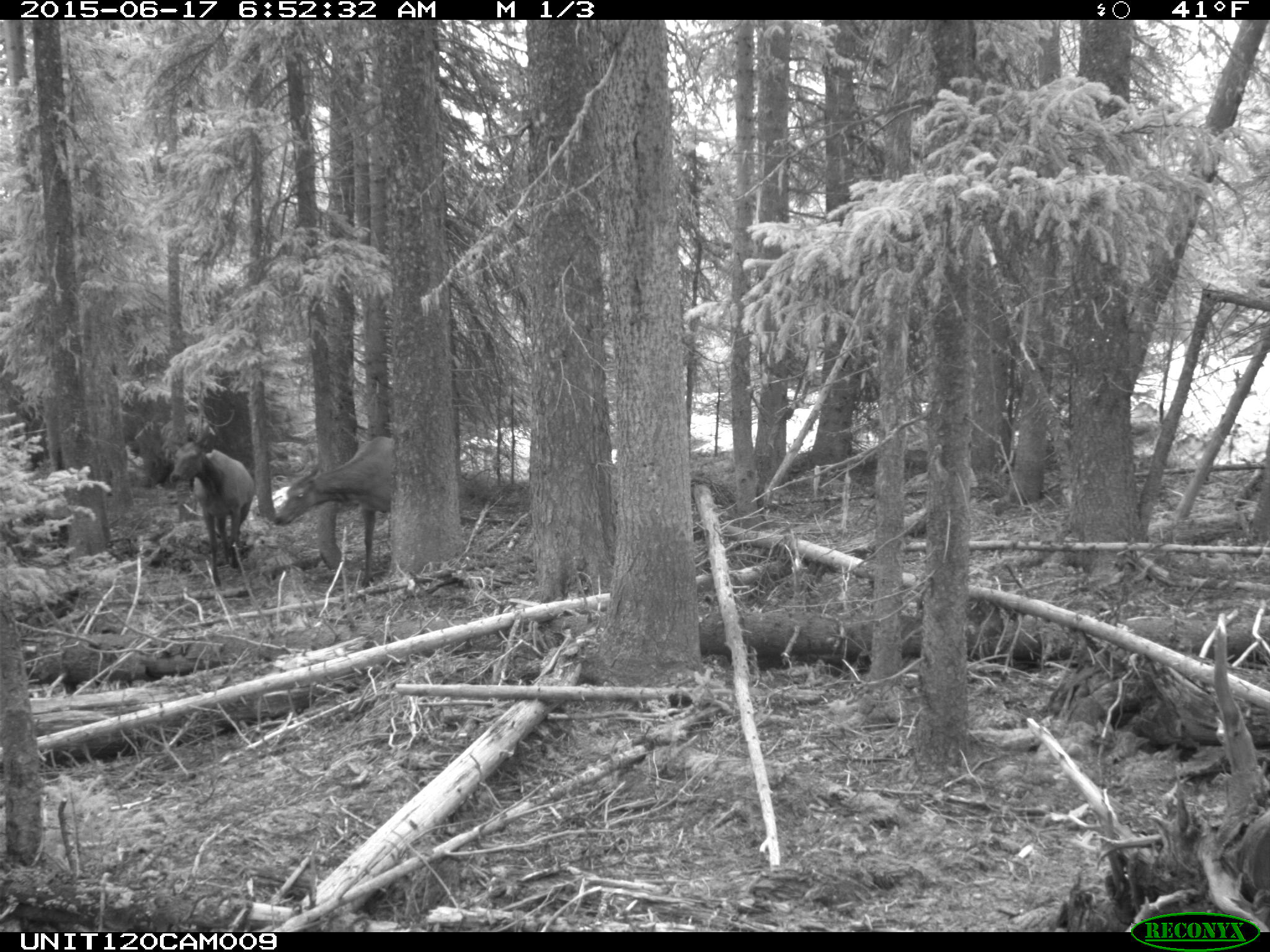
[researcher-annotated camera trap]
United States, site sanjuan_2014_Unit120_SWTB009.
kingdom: Animalia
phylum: Chordata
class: Mammalia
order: Artiodactyla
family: Cervidae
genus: Cervus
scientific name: Cervus elaphus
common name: red deer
Cervus elaphus (red deer).